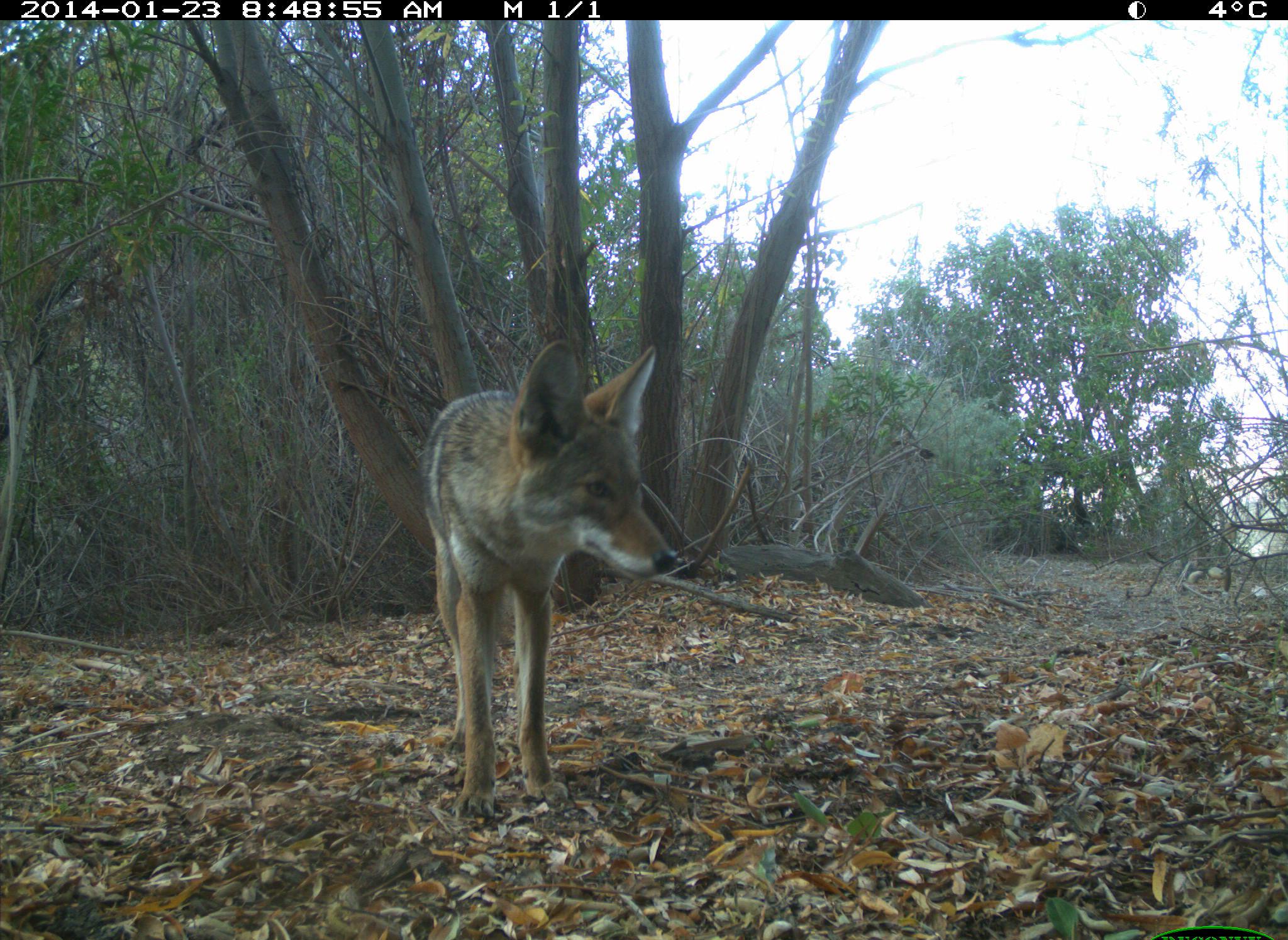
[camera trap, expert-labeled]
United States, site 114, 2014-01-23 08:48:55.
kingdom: Animalia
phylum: Chordata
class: Mammalia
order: Carnivora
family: Canidae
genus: Canis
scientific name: Canis latrans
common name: coyote